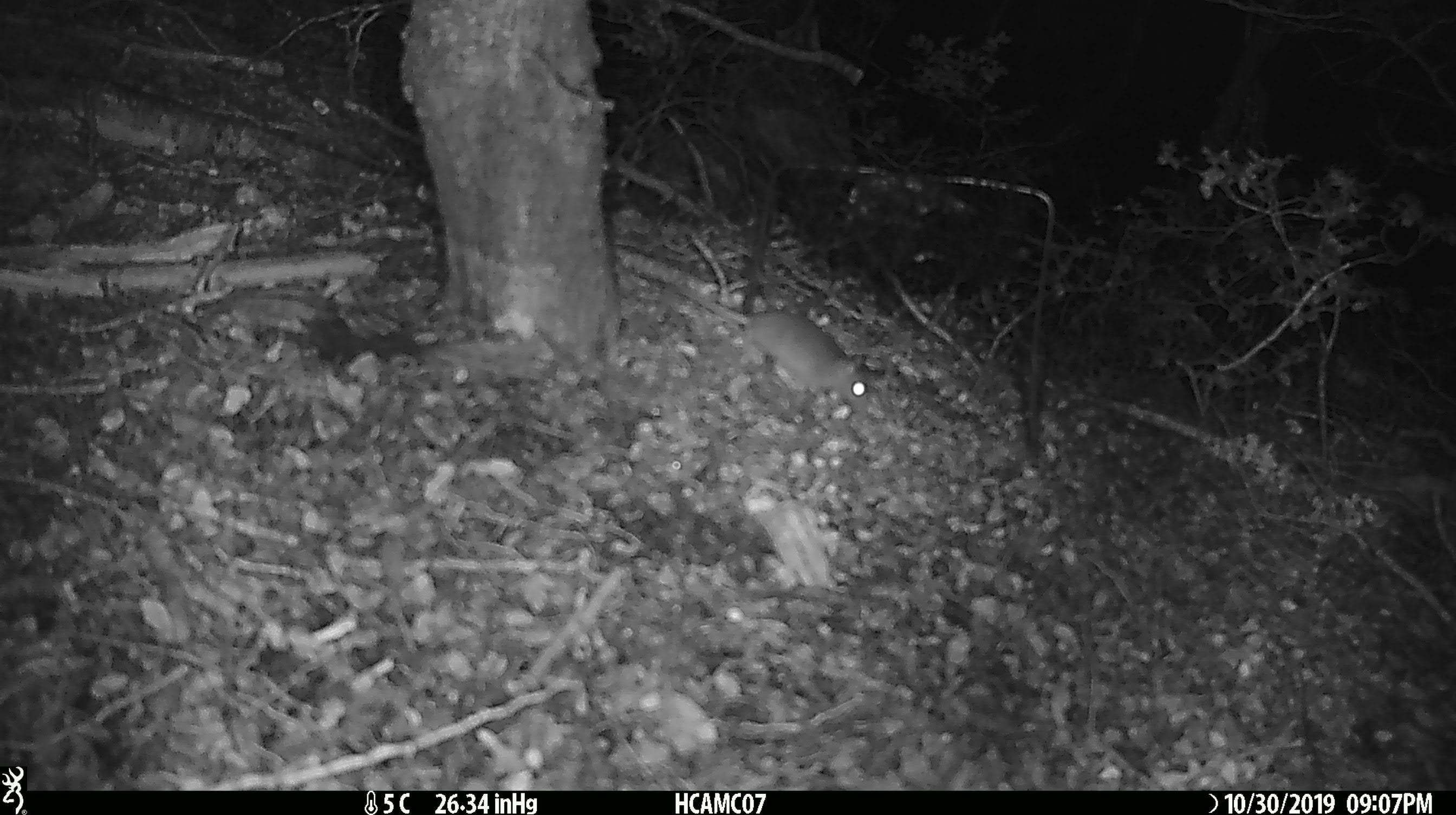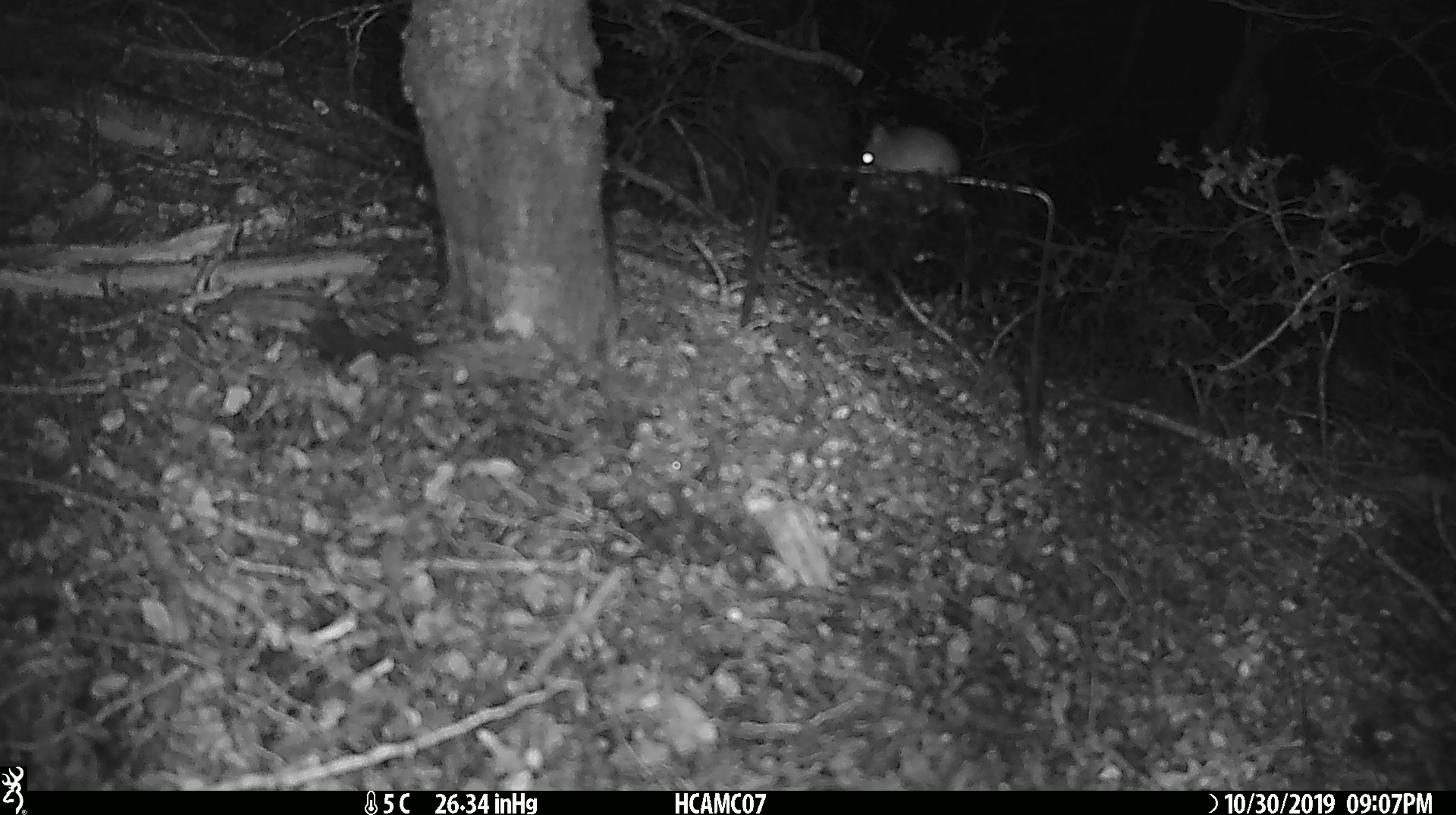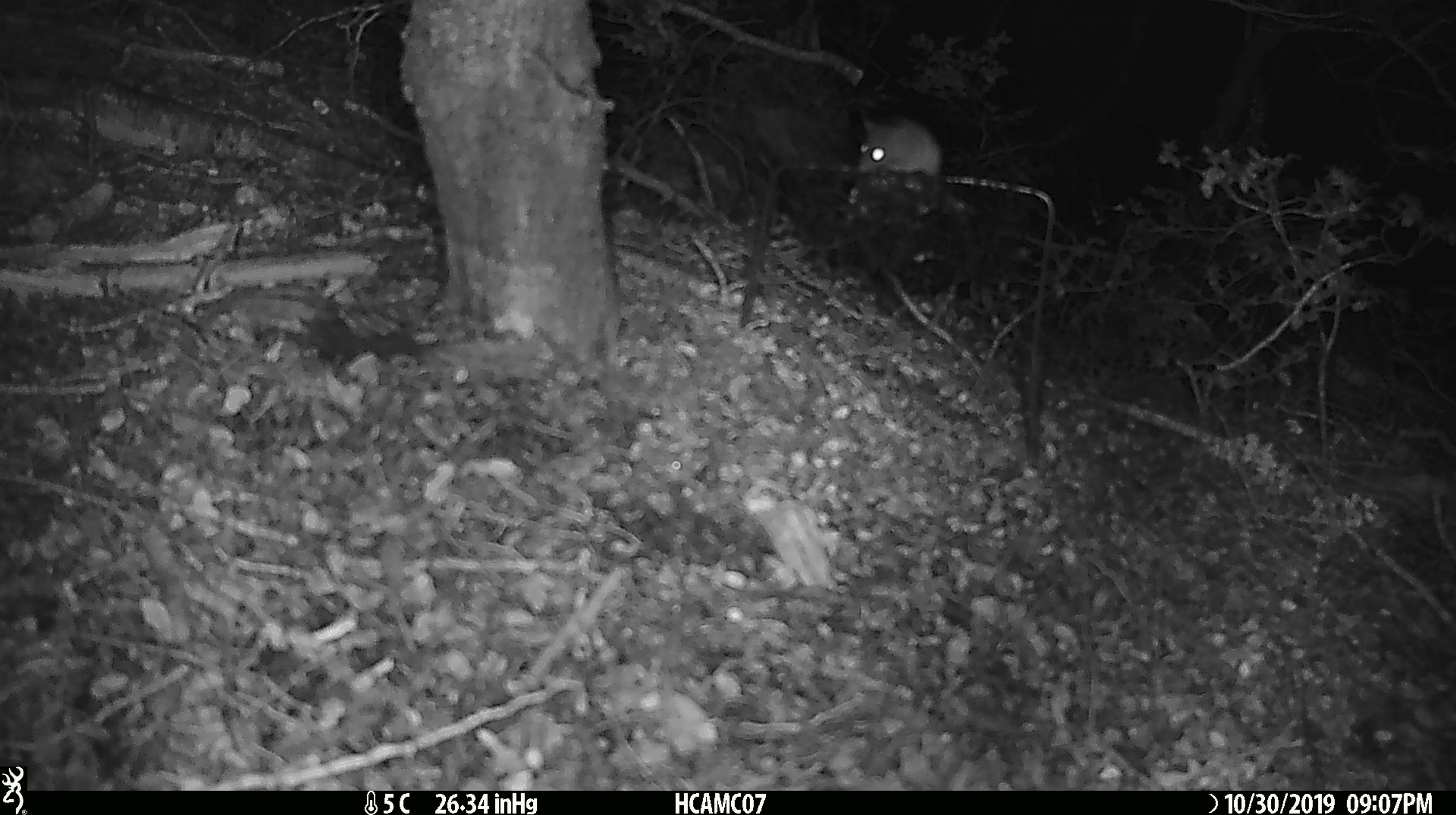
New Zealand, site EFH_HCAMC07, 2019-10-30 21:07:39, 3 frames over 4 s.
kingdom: Animalia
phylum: Chordata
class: Mammalia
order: Rodentia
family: Muridae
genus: Mus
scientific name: Mus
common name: mouse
Mouse (Mus).